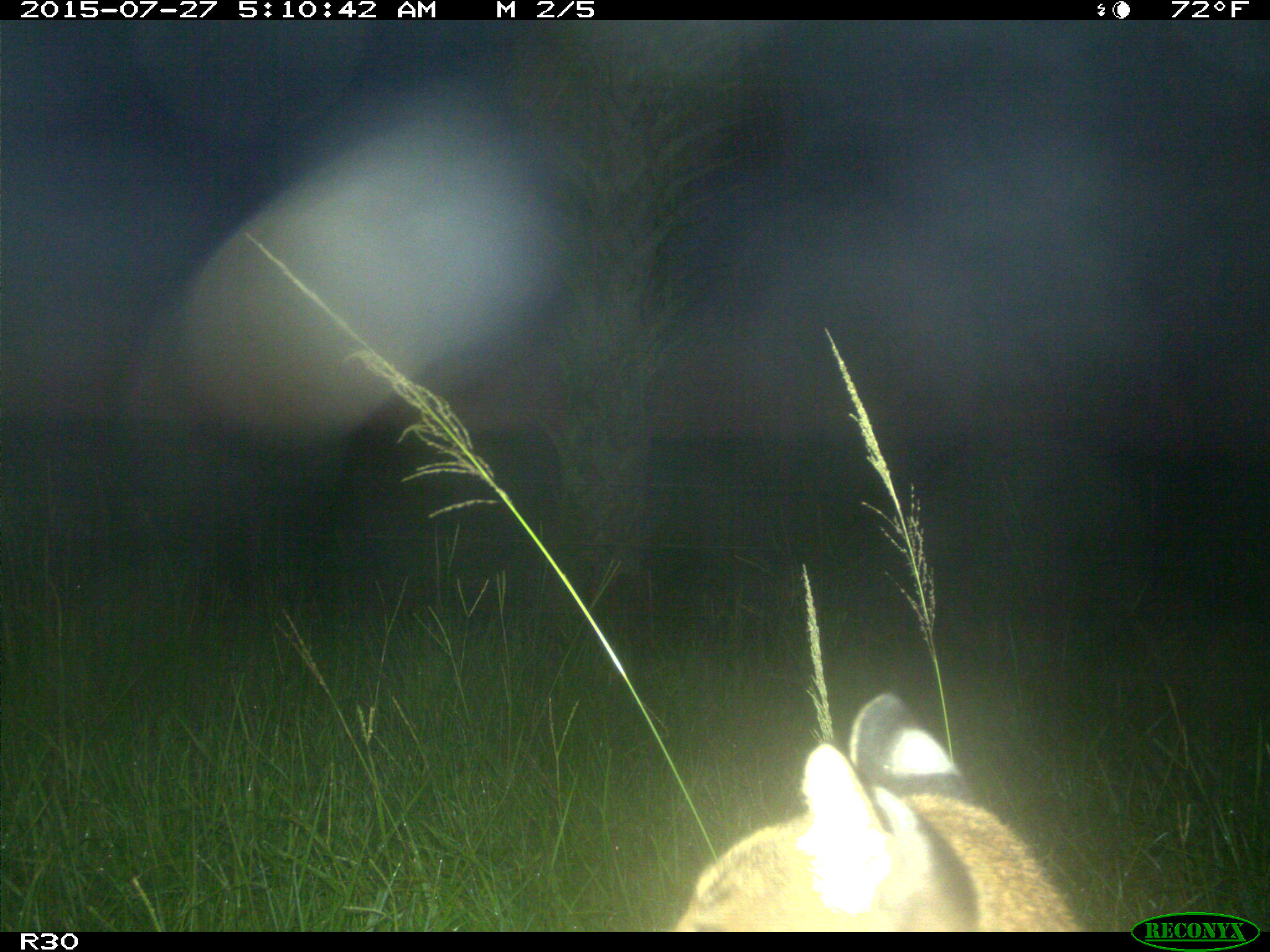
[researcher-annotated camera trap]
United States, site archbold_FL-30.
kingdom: Animalia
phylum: Chordata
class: Mammalia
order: Carnivora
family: Felidae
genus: Lynx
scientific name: Lynx rufus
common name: bobcat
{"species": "Lynx rufus (bobcat)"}